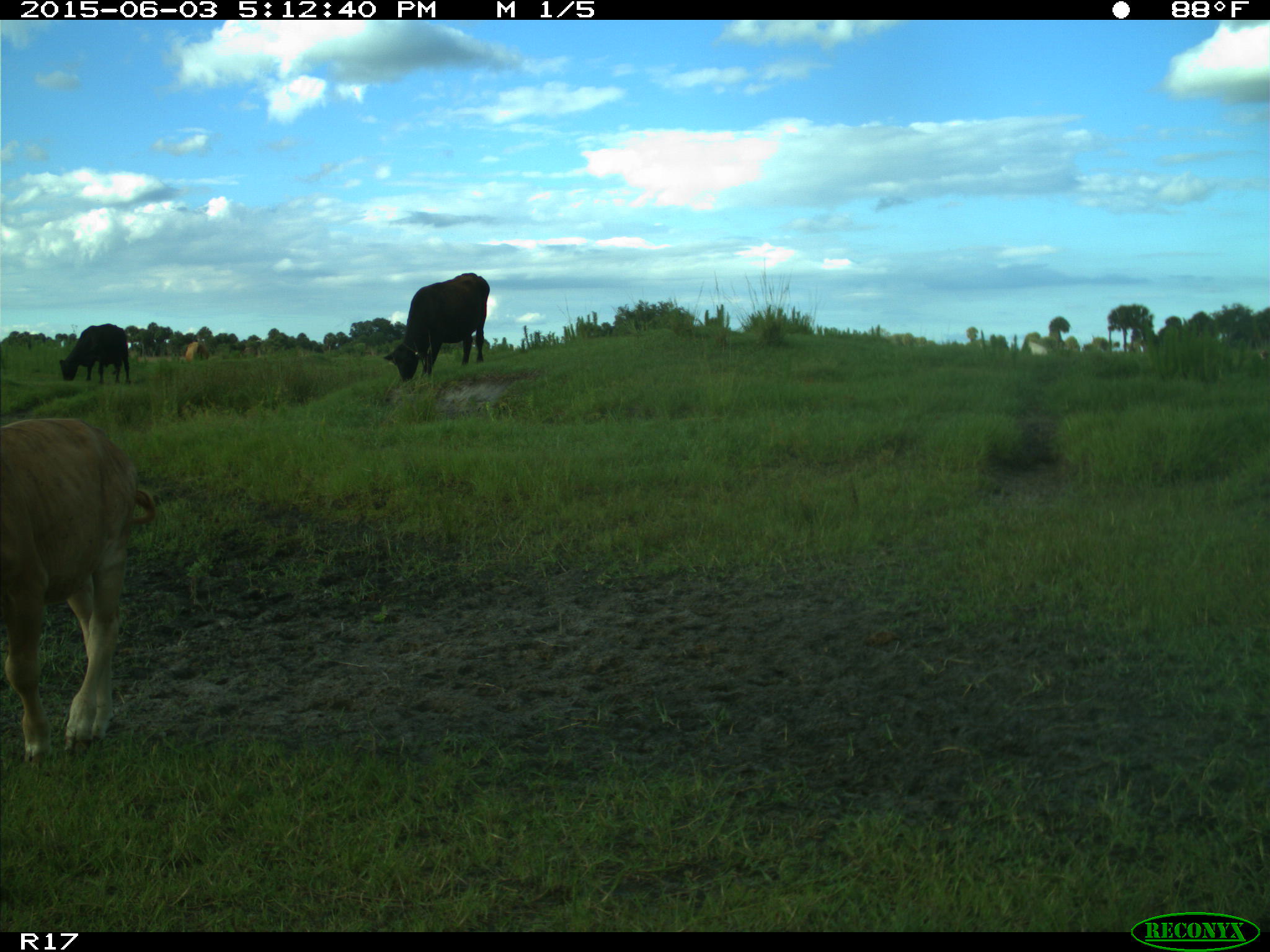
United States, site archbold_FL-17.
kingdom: Animalia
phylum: Chordata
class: Mammalia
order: Artiodactyla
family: Bovidae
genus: Bos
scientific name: Bos taurus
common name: domestic cow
Bos taurus (domestic cow).